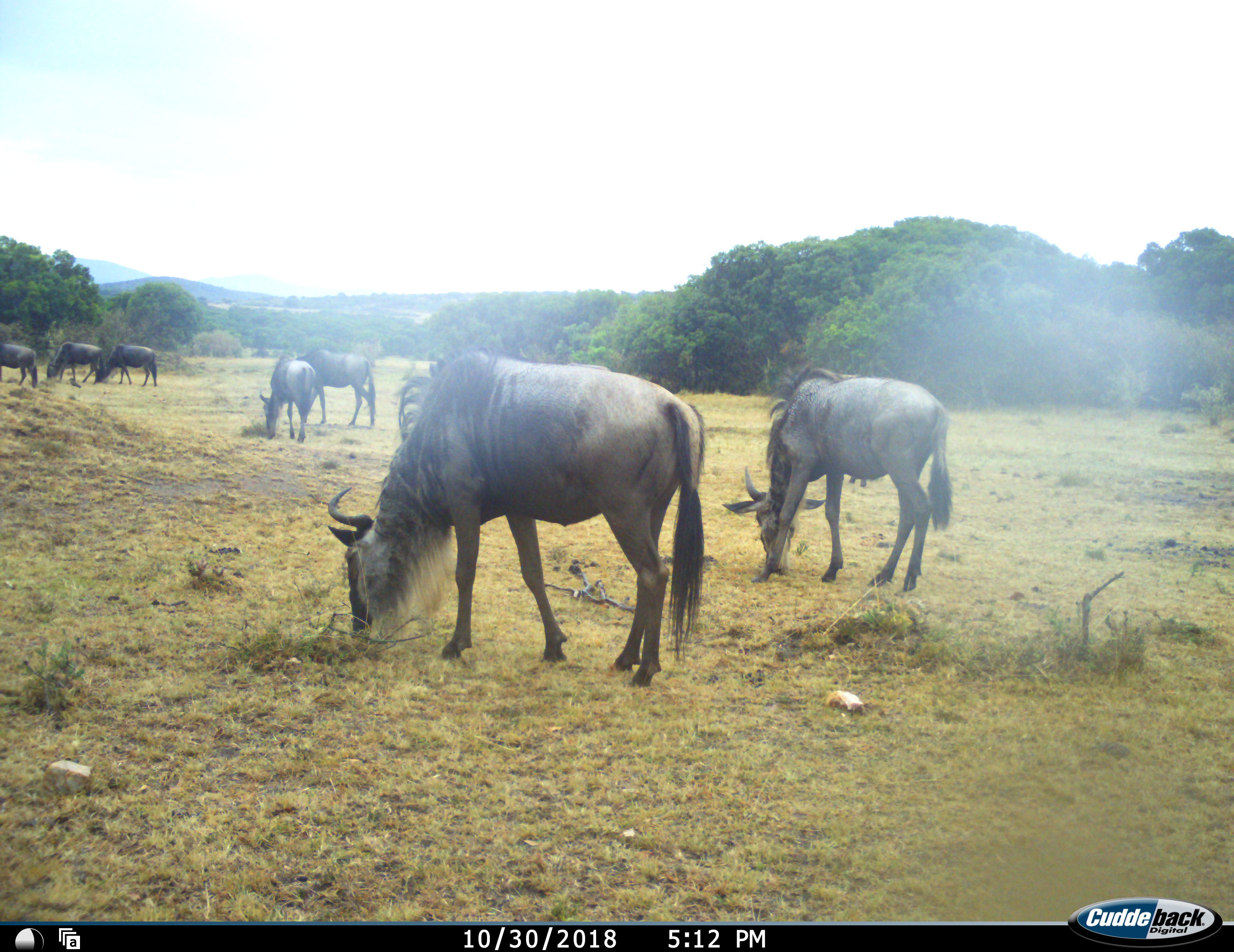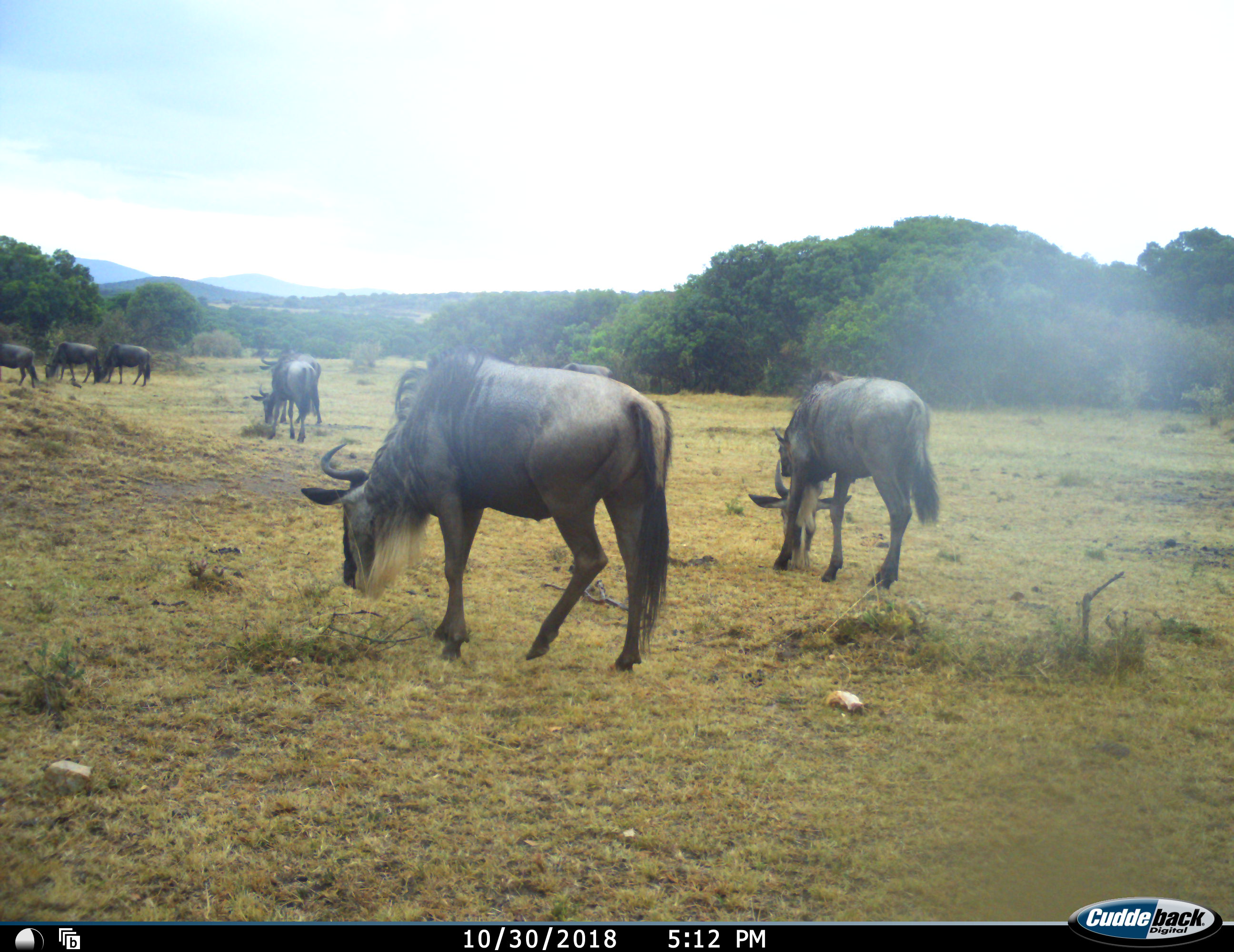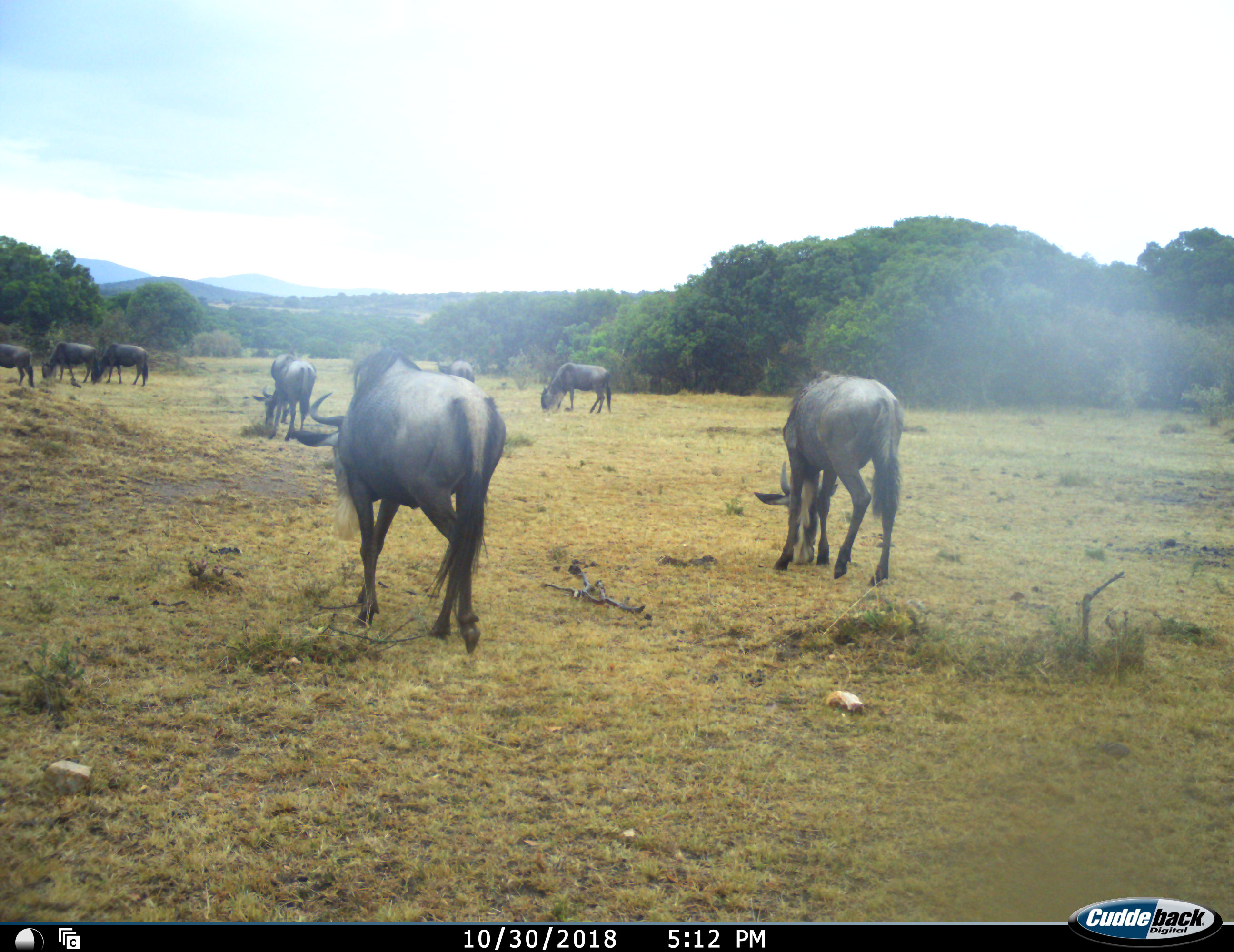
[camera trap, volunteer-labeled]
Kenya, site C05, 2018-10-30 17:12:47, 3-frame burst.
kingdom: Animalia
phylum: Chordata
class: Mammalia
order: Artiodactyla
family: Bovidae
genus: Connochaetes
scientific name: Connochaetes taurinus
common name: common wildebeest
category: wildebeest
Wildebeest (common wildebeest) (Connochaetes taurinus), count 9. Behavior (volunteer vote fractions): standing 25%, resting 0%, moving 50%, interacting 0%. Young present (vote fraction): 0%. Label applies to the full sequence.